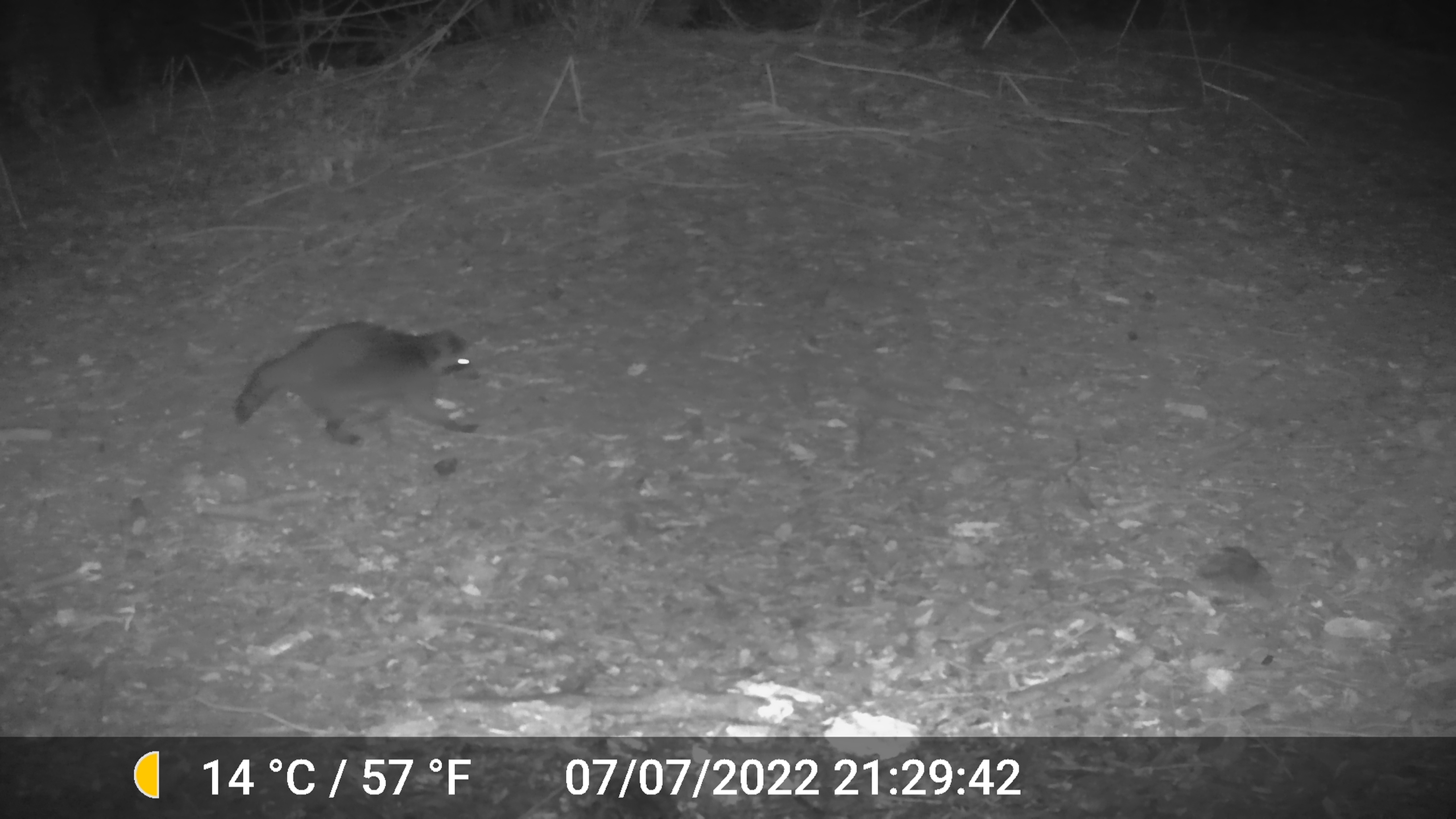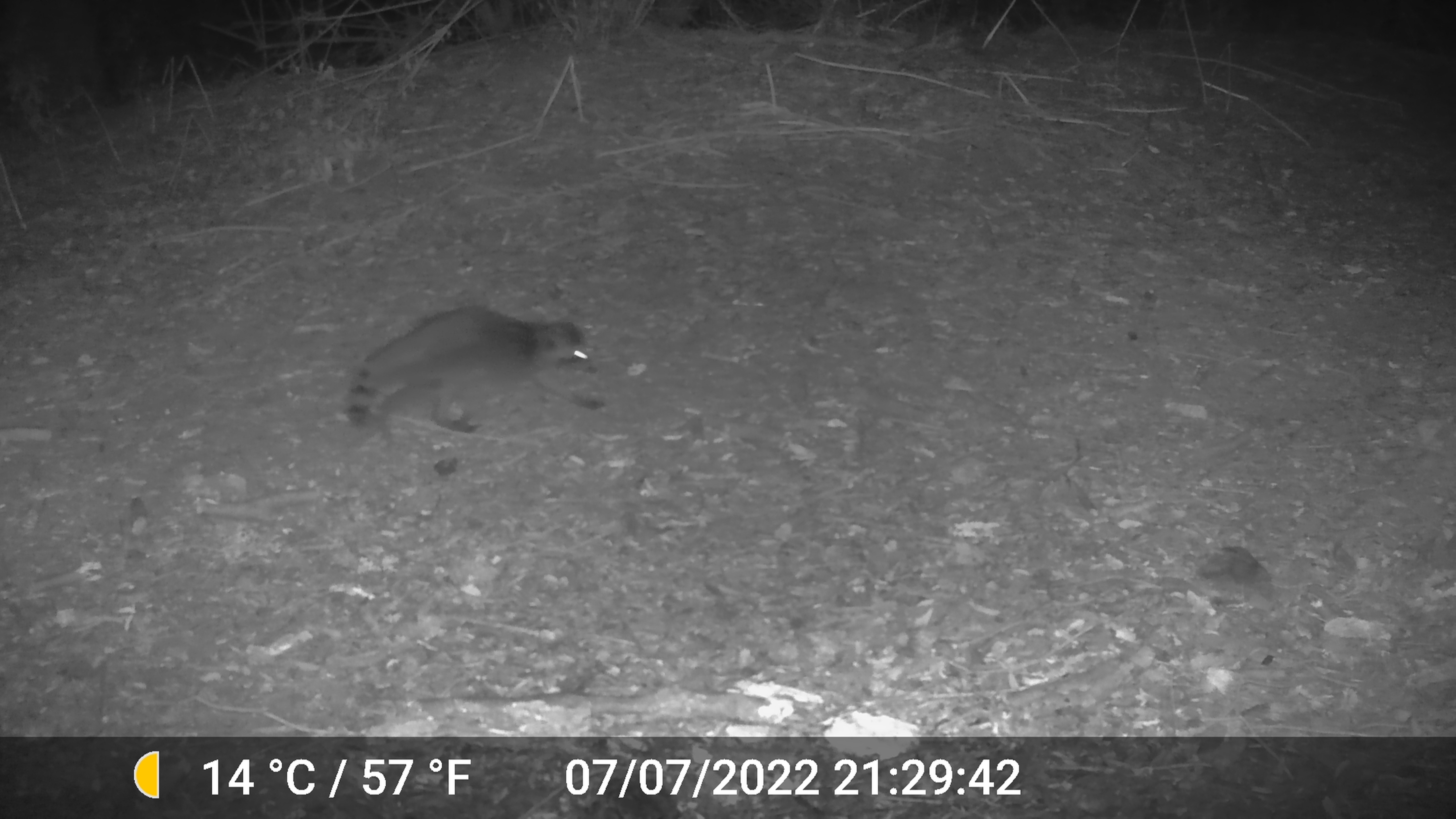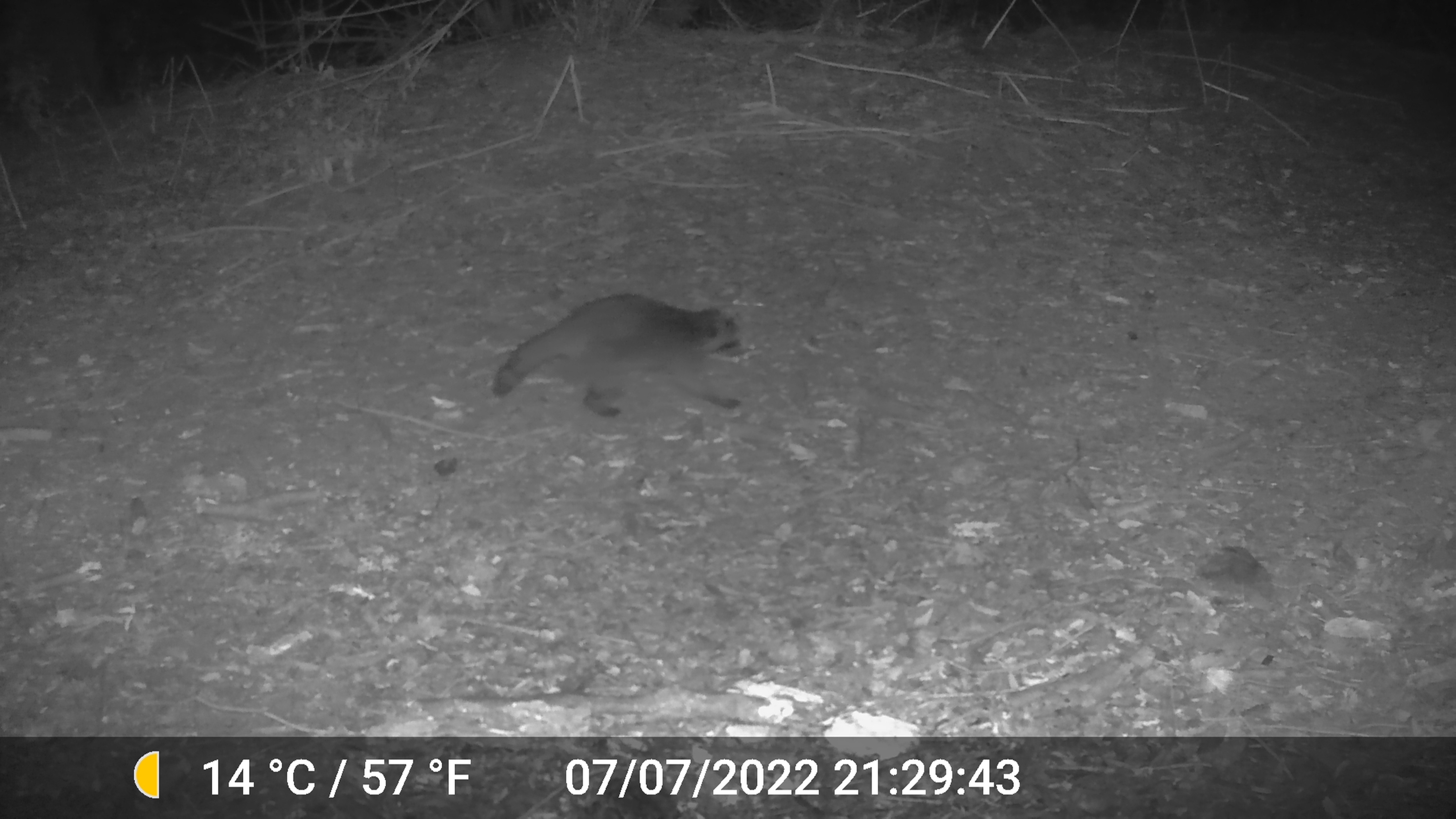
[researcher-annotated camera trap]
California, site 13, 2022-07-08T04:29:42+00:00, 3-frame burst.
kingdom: Animalia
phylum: Chordata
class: Mammalia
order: Carnivora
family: Procyonidae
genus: Procyon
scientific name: Procyon lotor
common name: raccoon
Raccoon (Procyon lotor).